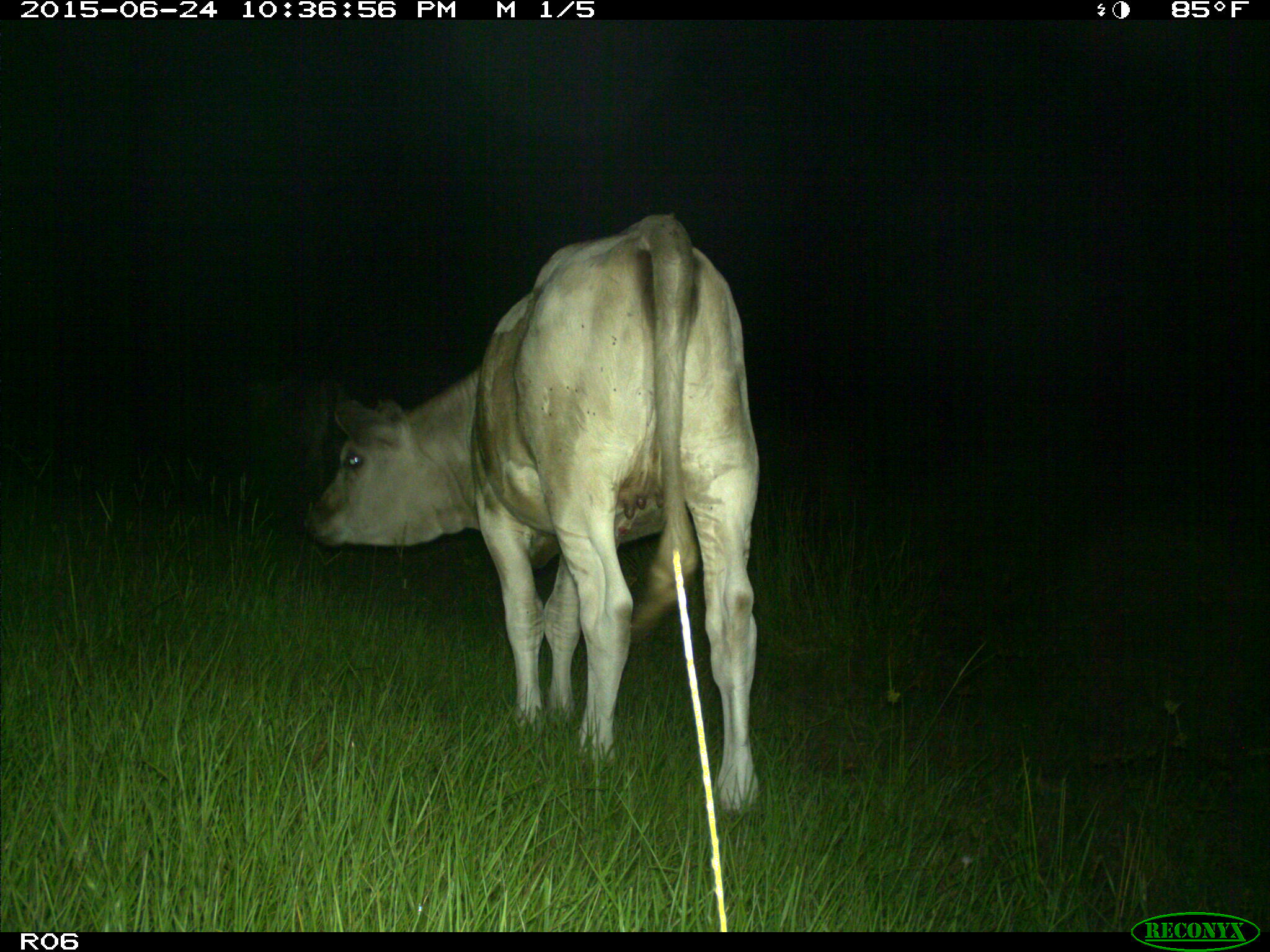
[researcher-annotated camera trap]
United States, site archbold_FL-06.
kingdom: Animalia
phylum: Chordata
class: Mammalia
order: Artiodactyla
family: Bovidae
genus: Bos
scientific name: Bos taurus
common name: domestic cow